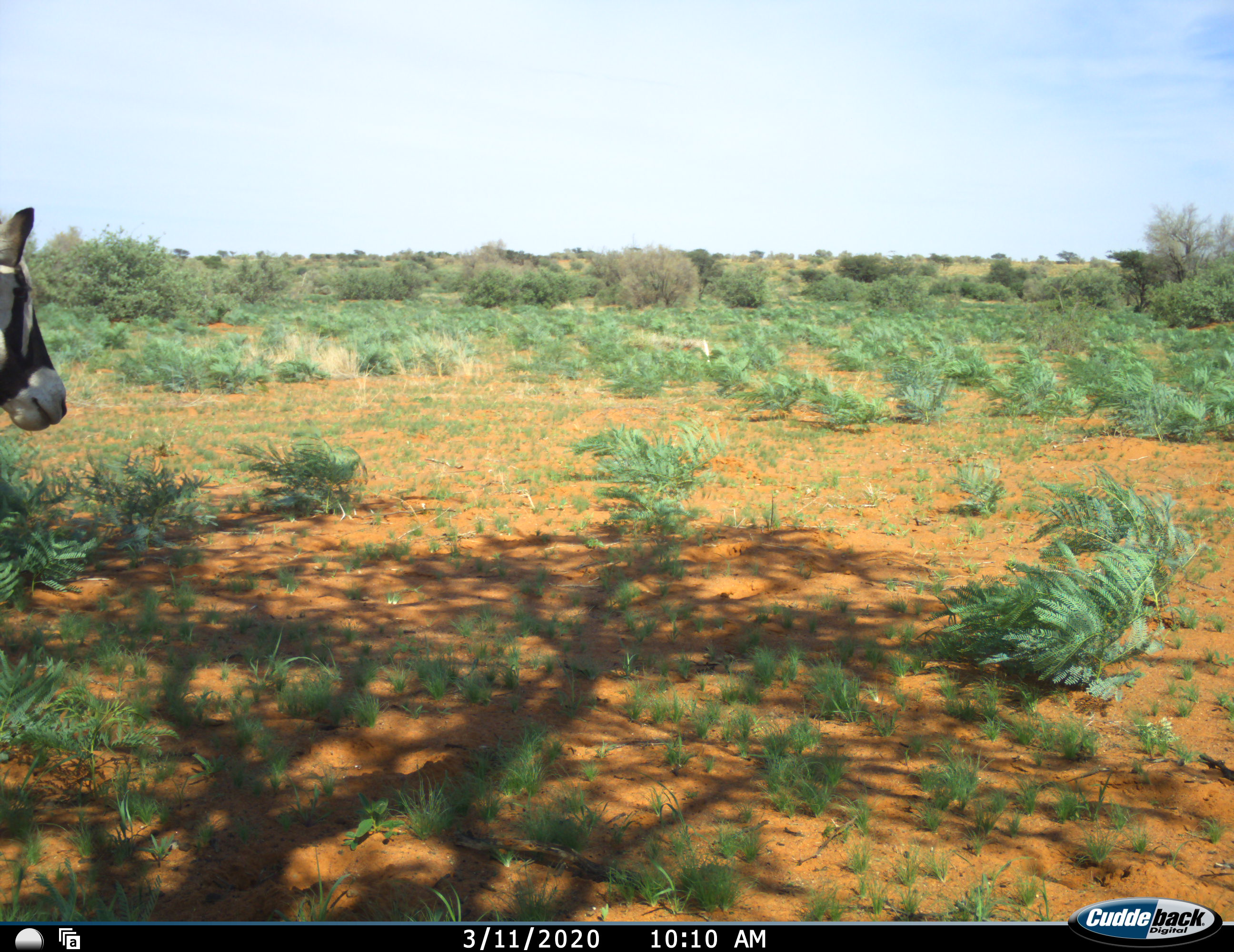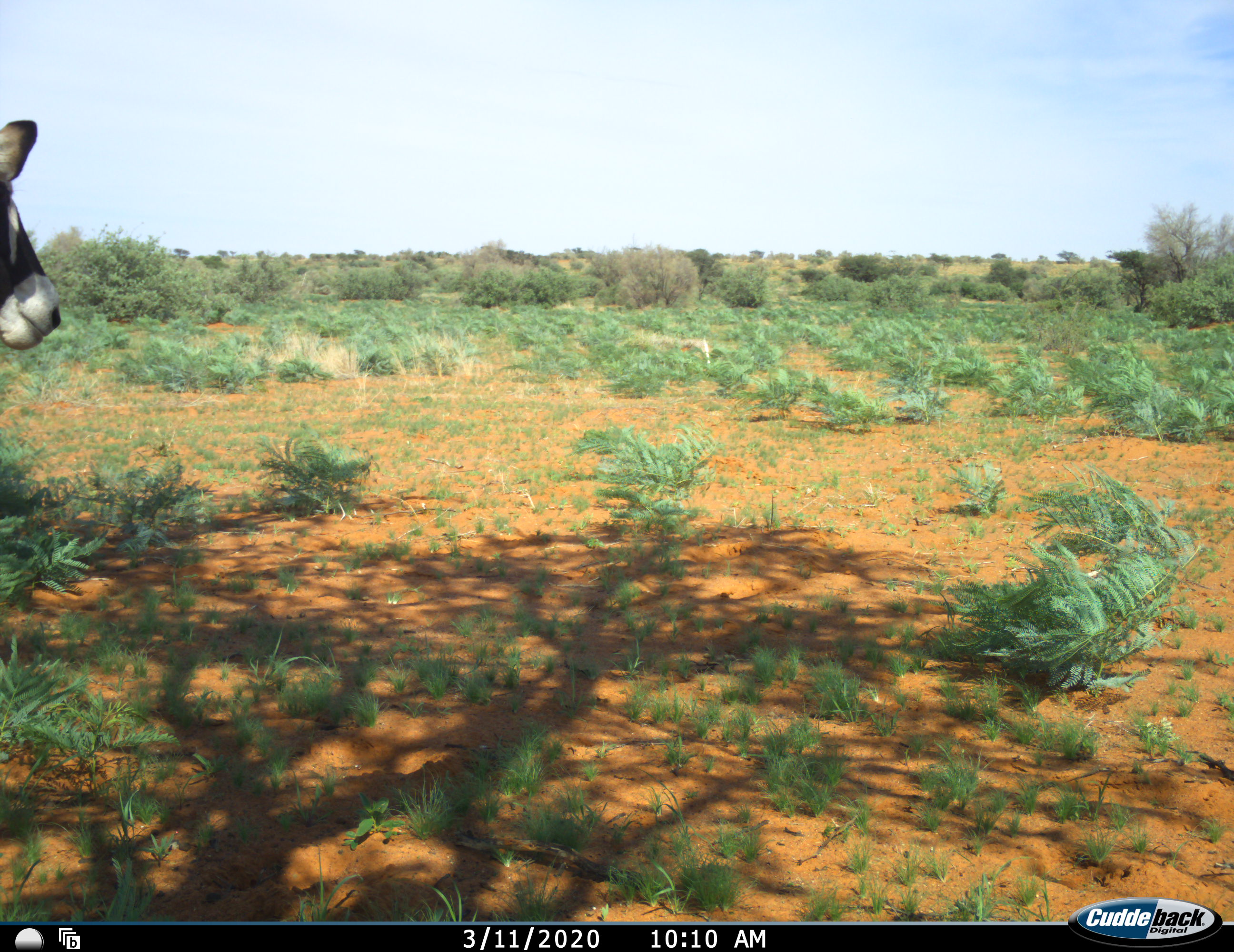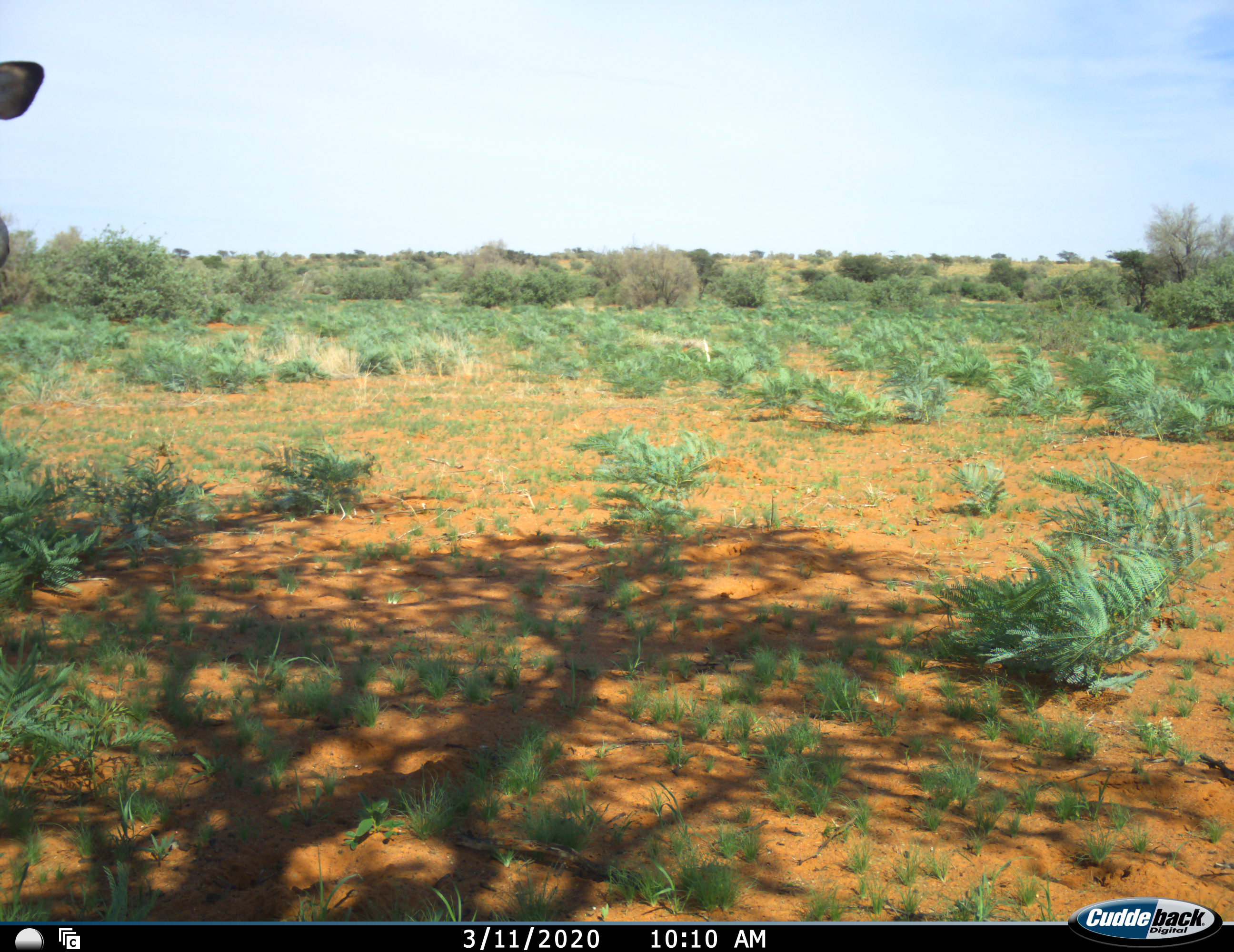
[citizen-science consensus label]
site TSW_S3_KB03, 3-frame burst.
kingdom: Animalia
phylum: Chordata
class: Mammalia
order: Artiodactyla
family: Bovidae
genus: Oryx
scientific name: Oryx gazella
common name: gemsbok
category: oryx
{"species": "oryx (gemsbok) (Oryx gazella)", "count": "1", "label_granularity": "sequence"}